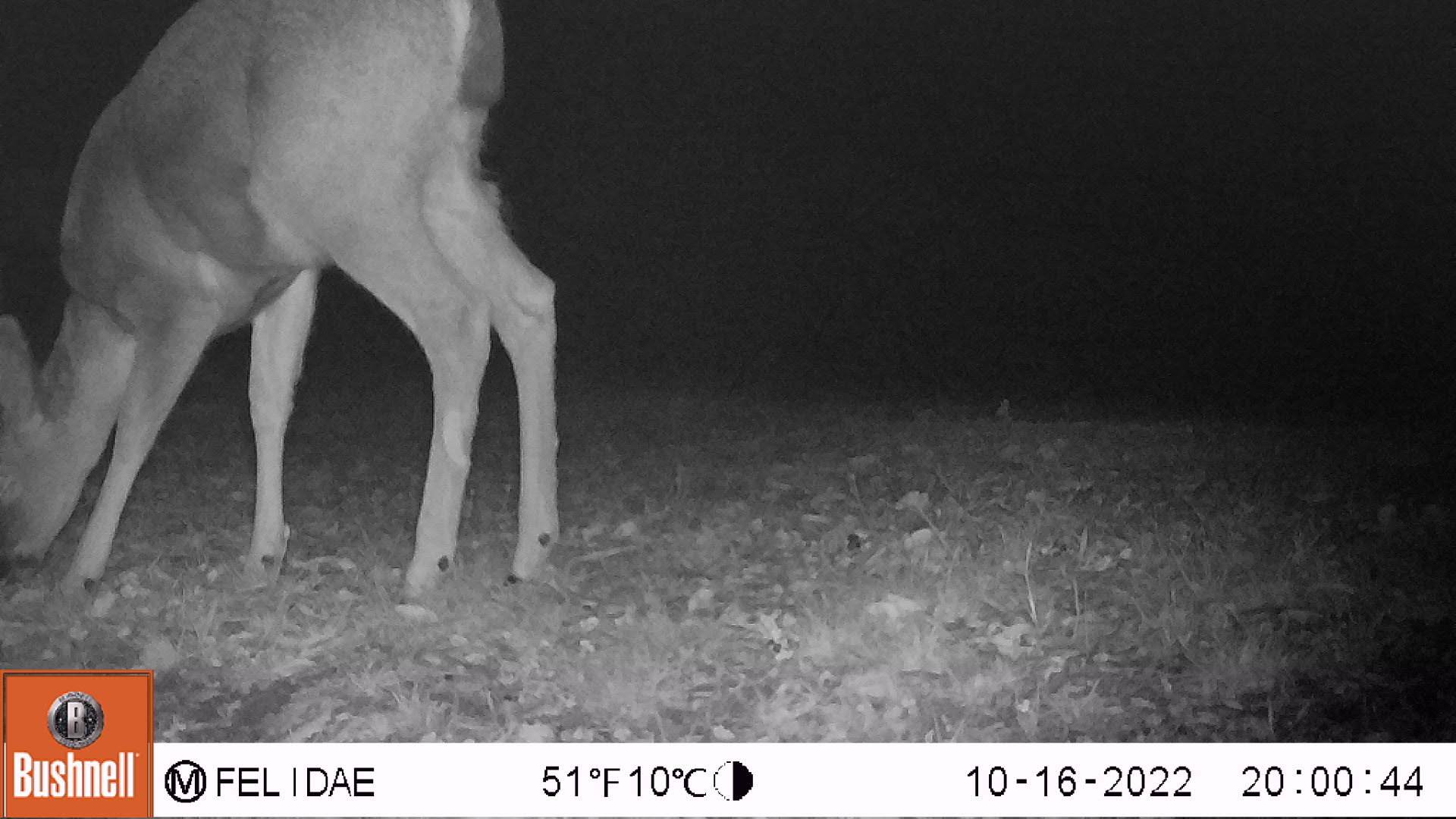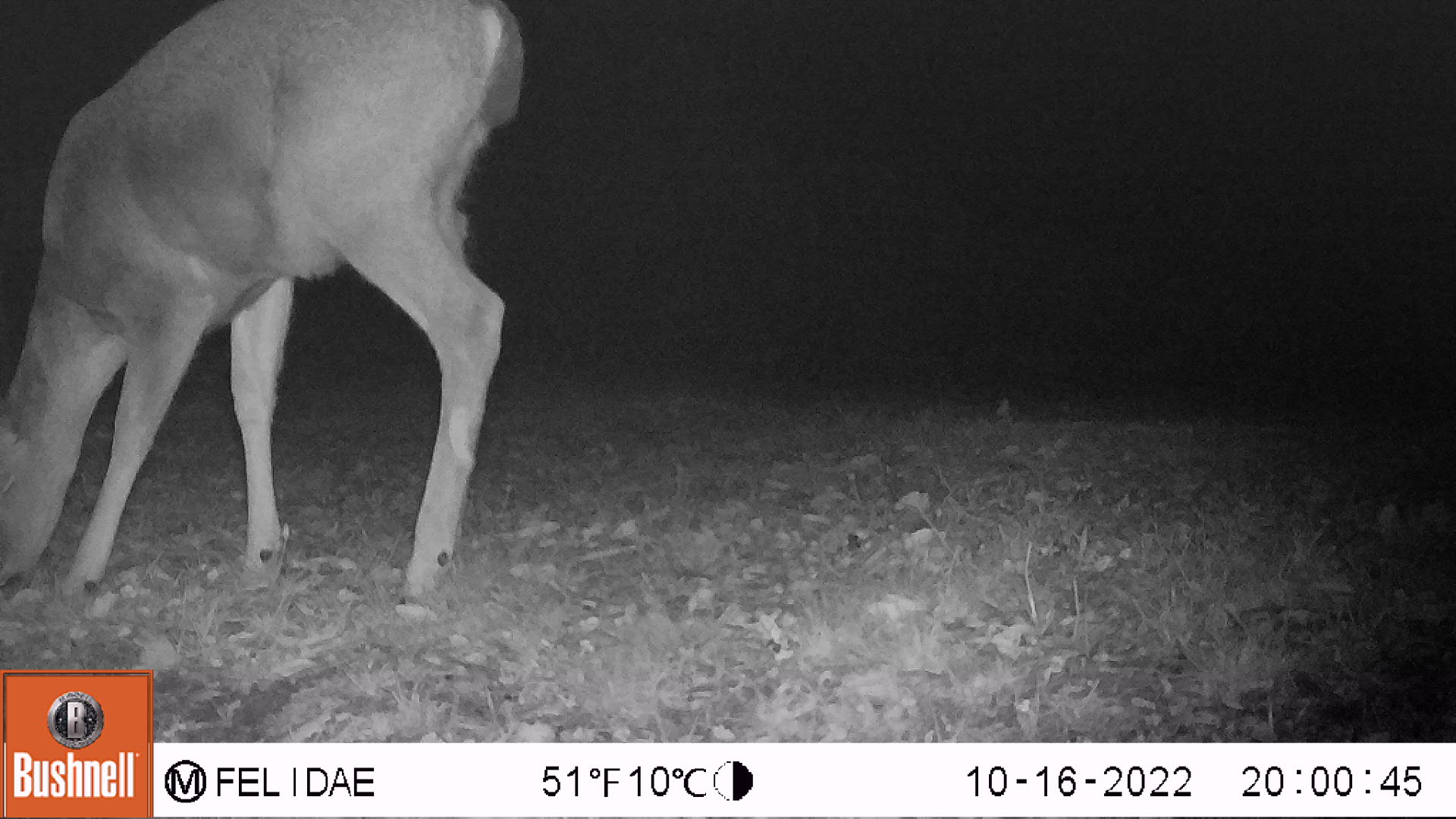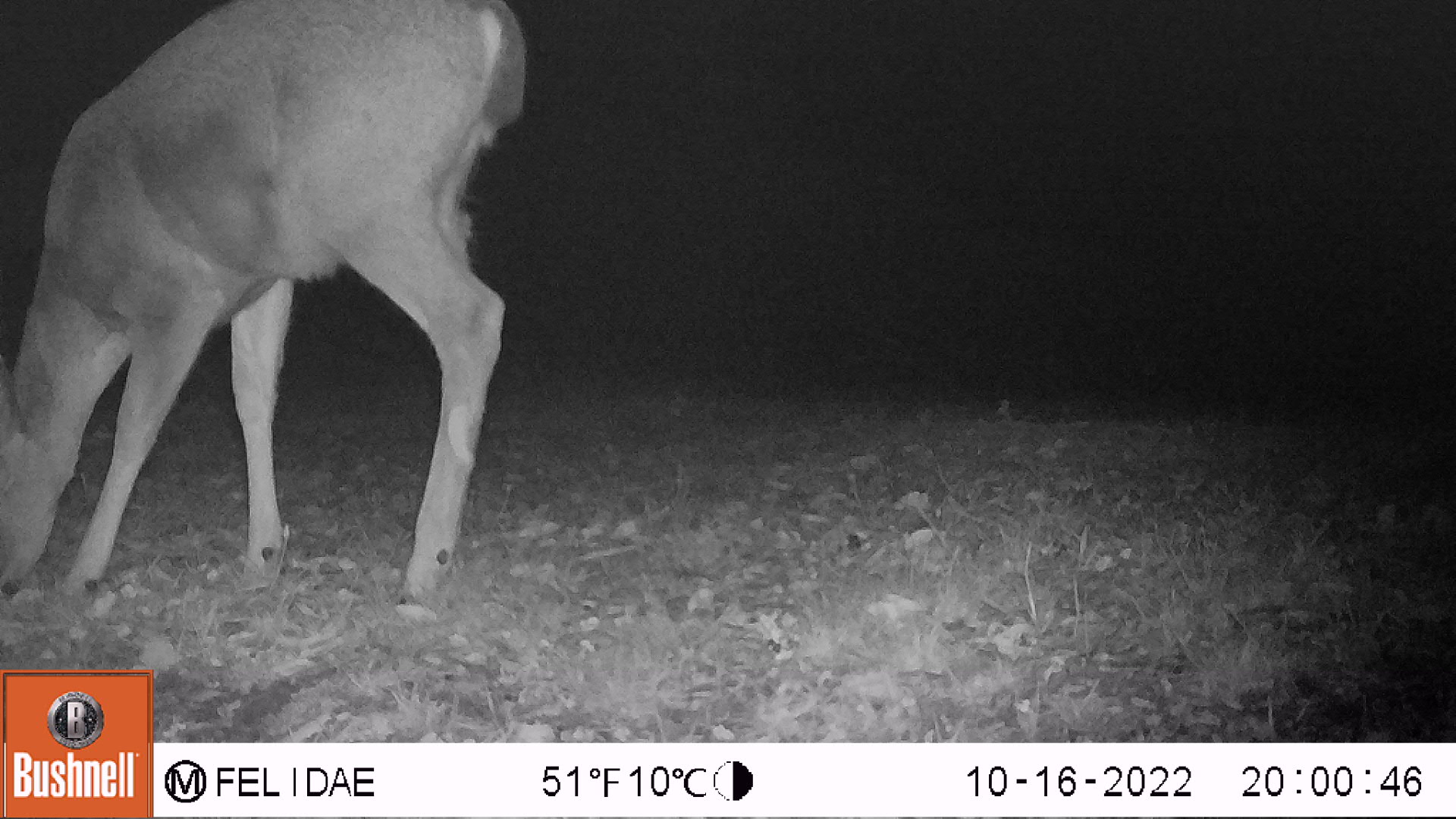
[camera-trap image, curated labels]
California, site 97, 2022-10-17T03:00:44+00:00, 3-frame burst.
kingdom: Animalia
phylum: Chordata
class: Mammalia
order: Artiodactyla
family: Cervidae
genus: Odocoileus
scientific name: Odocoileus hemionus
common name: mule deer